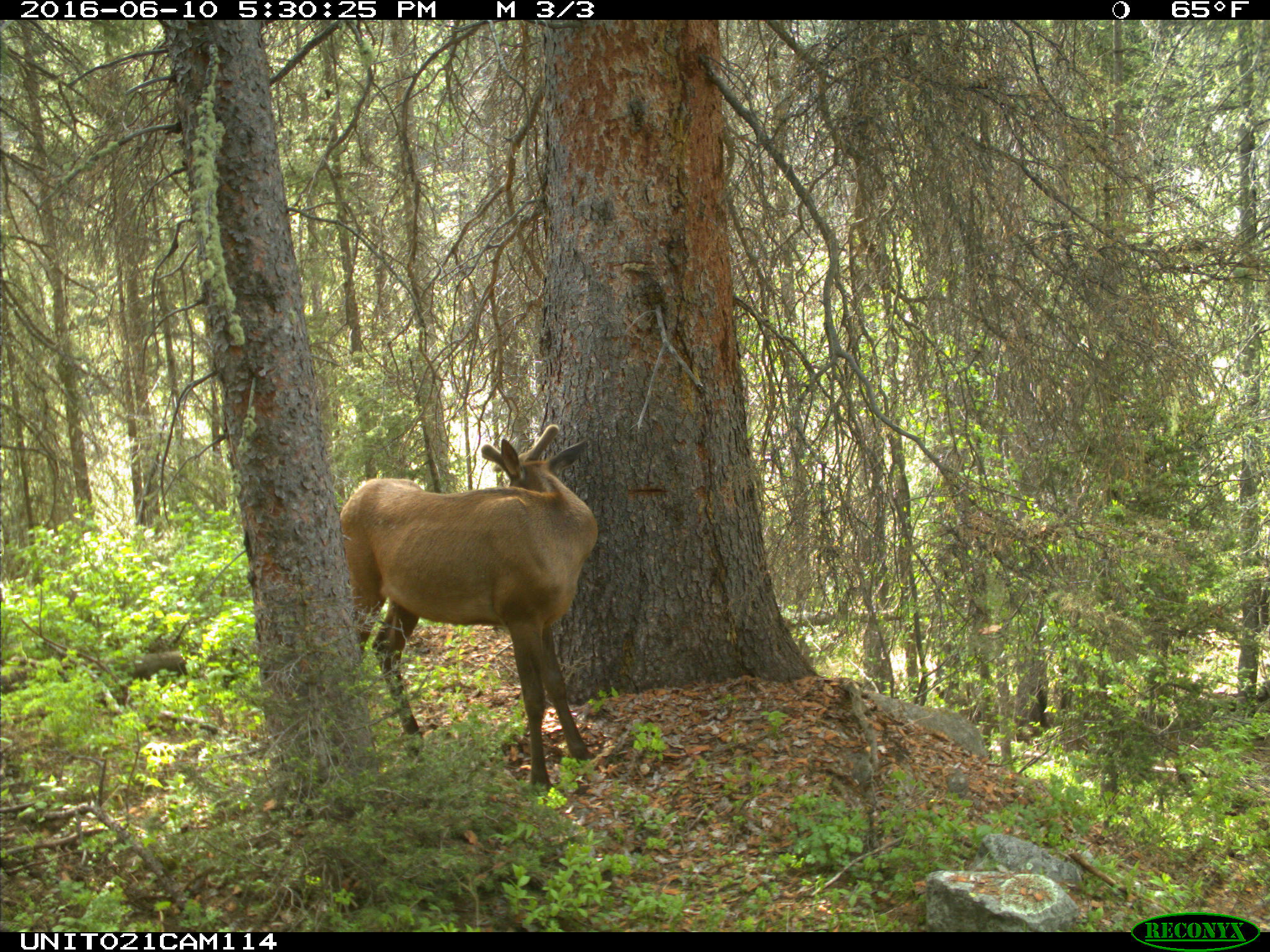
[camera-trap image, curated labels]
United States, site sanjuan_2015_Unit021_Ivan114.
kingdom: Animalia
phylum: Chordata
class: Mammalia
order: Artiodactyla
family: Cervidae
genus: Cervus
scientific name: Cervus elaphus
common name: red deer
Cervus elaphus (red deer).